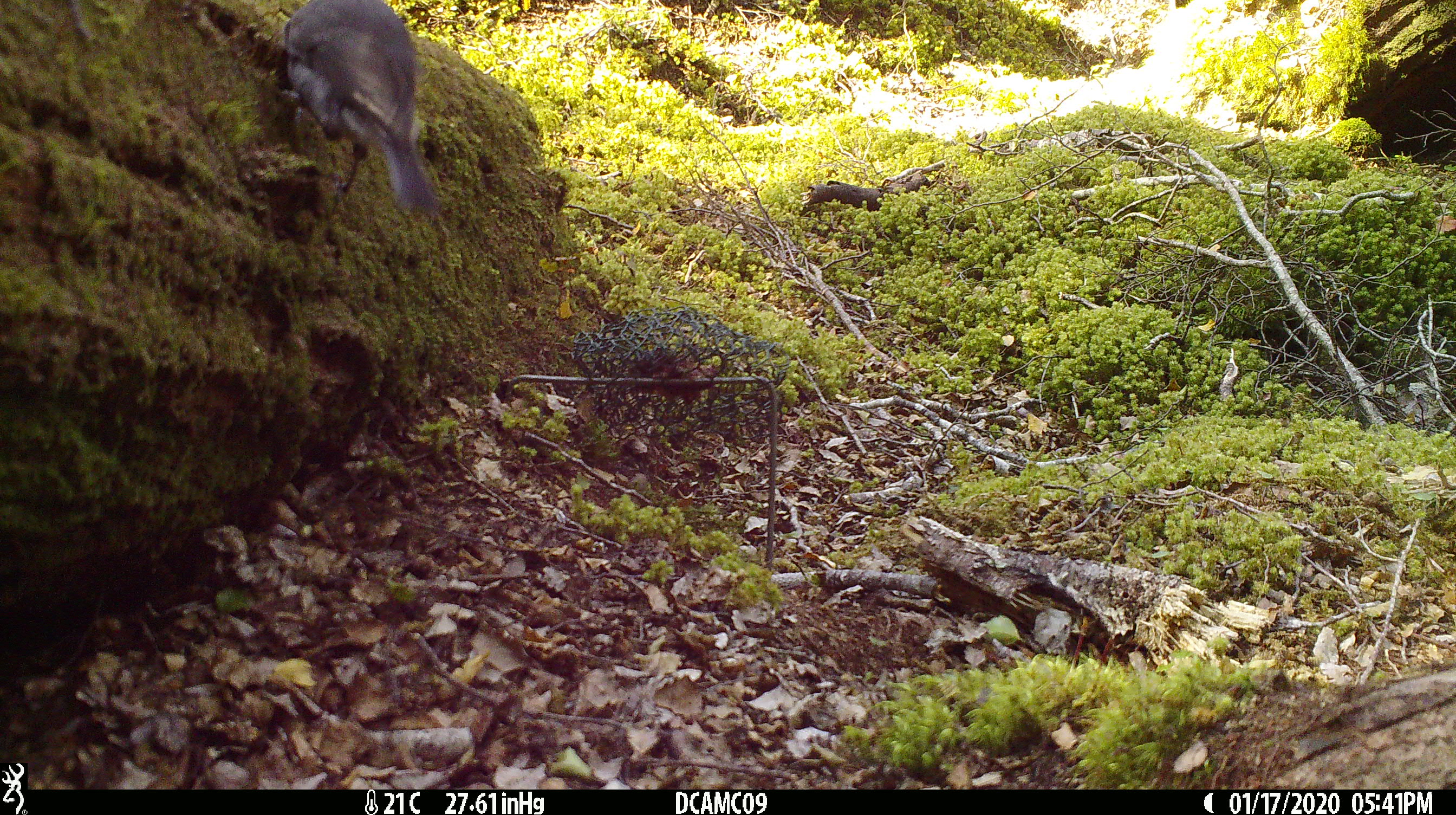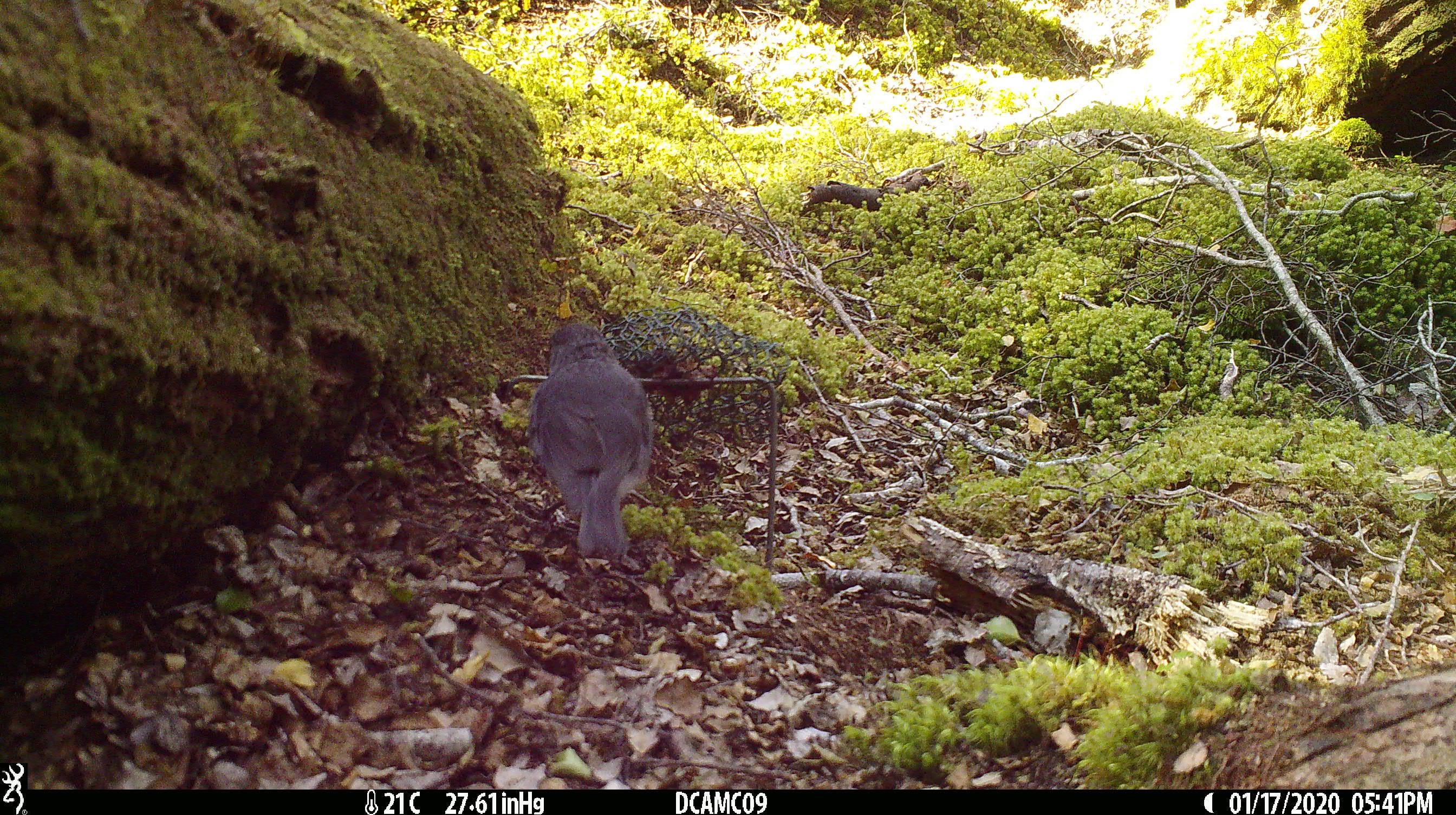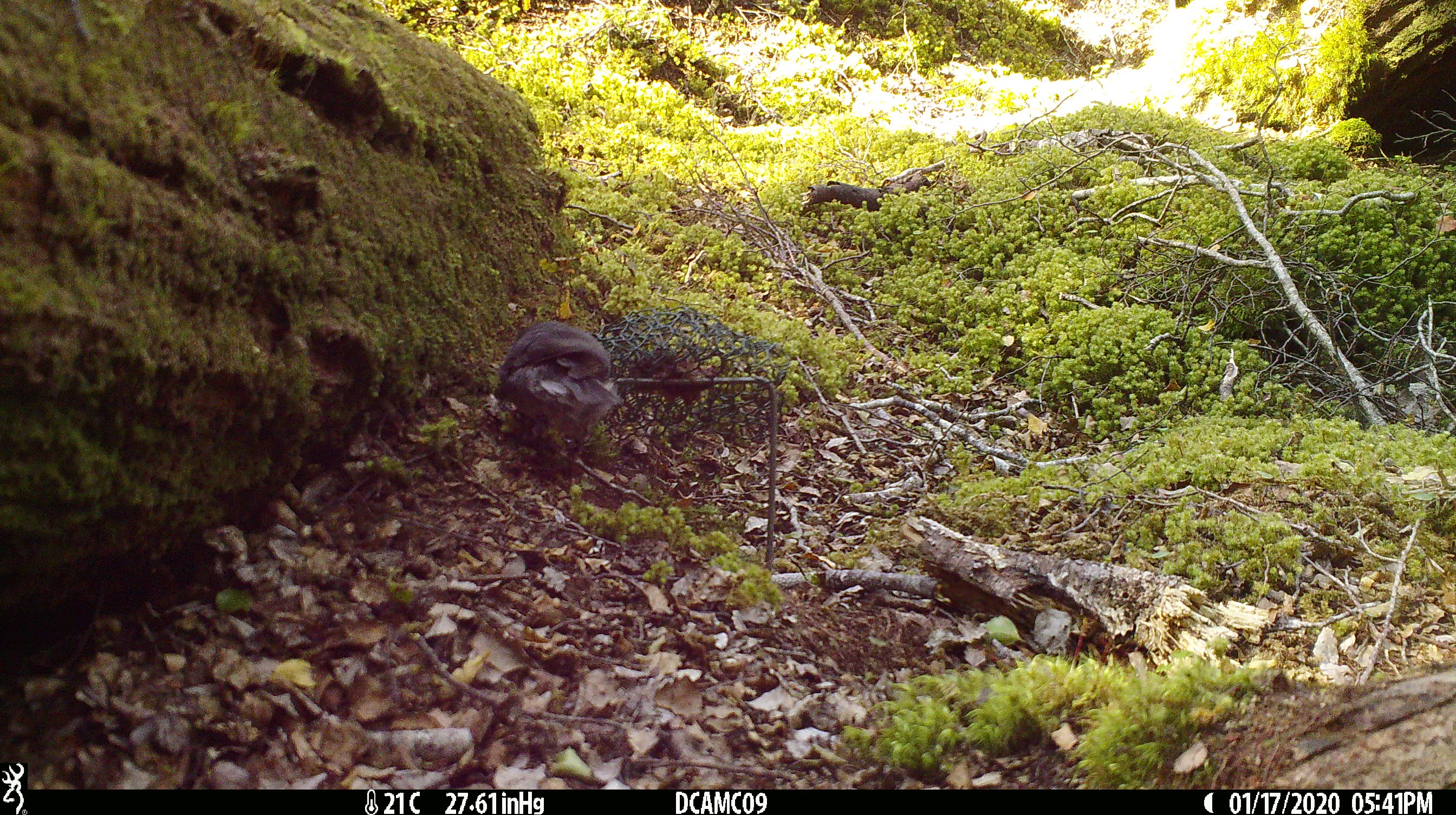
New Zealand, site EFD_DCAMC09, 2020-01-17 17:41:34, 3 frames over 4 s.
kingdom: Animalia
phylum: Chordata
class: Aves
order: Passeriformes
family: Petroicidae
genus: Petroica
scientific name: Petroica australis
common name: new zealand robin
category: robin